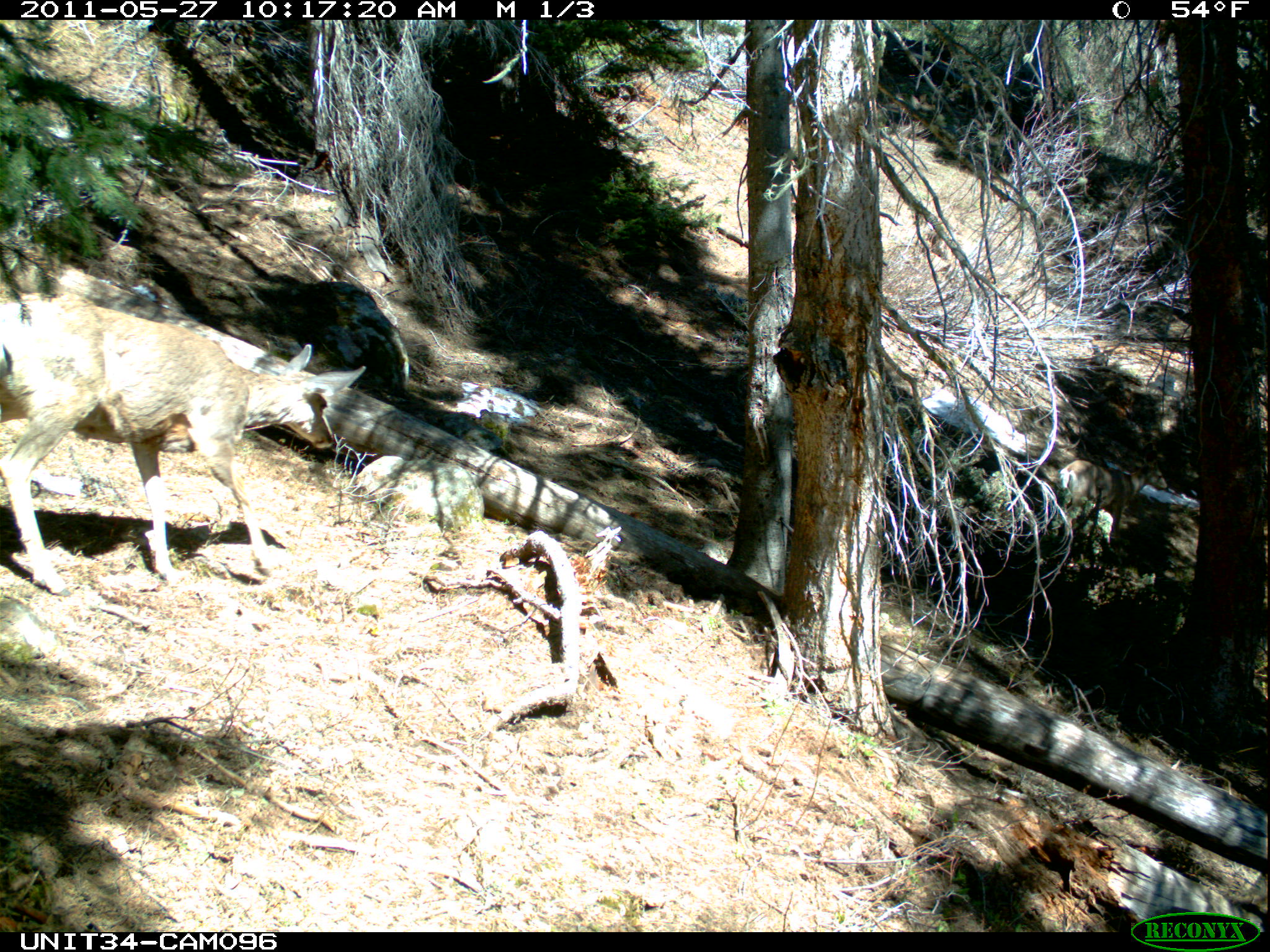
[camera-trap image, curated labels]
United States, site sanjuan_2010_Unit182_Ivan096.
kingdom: Animalia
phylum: Chordata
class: Mammalia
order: Artiodactyla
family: Cervidae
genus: Odocoileus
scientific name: Odocoileus hemionus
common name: mule deer